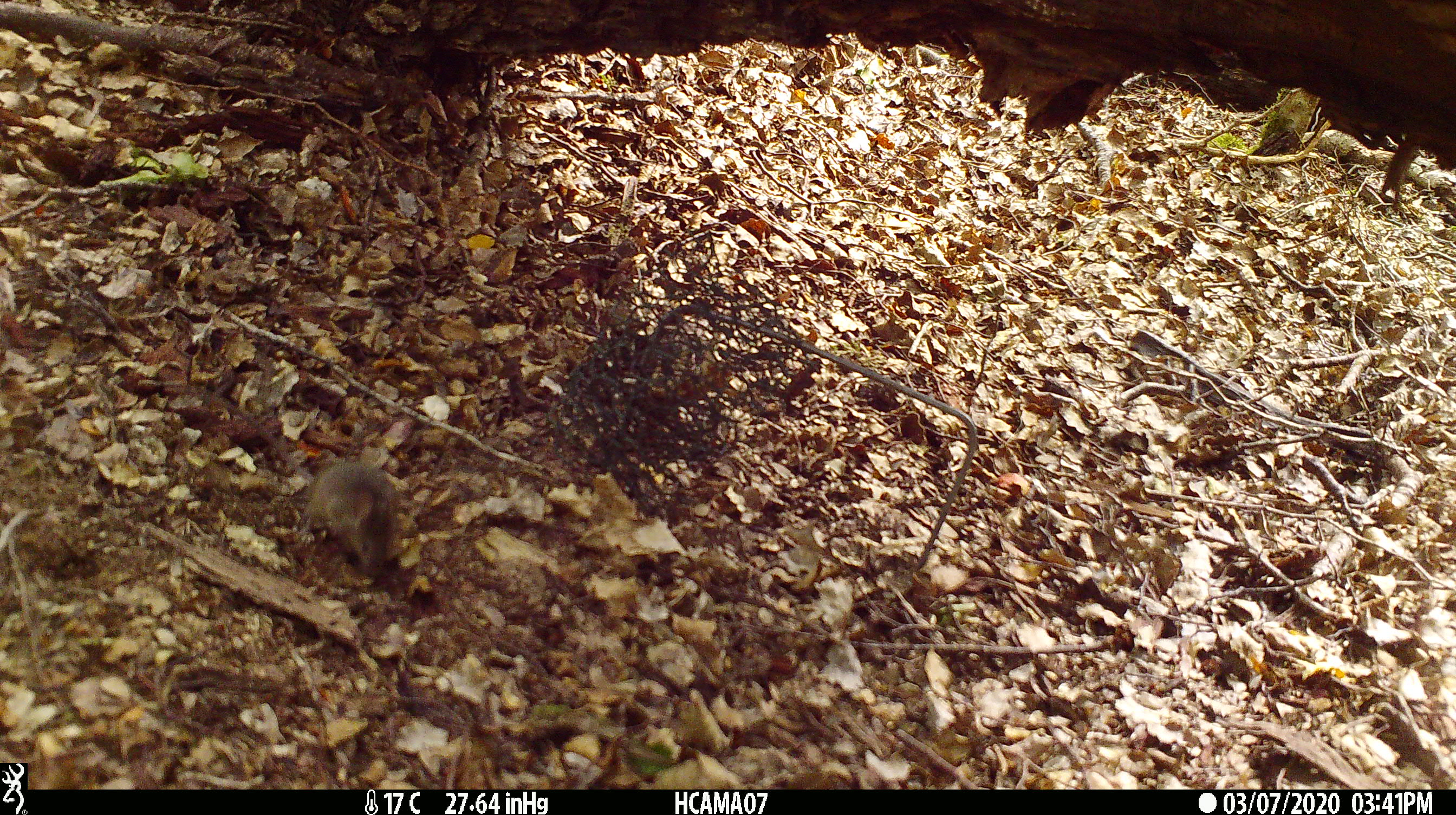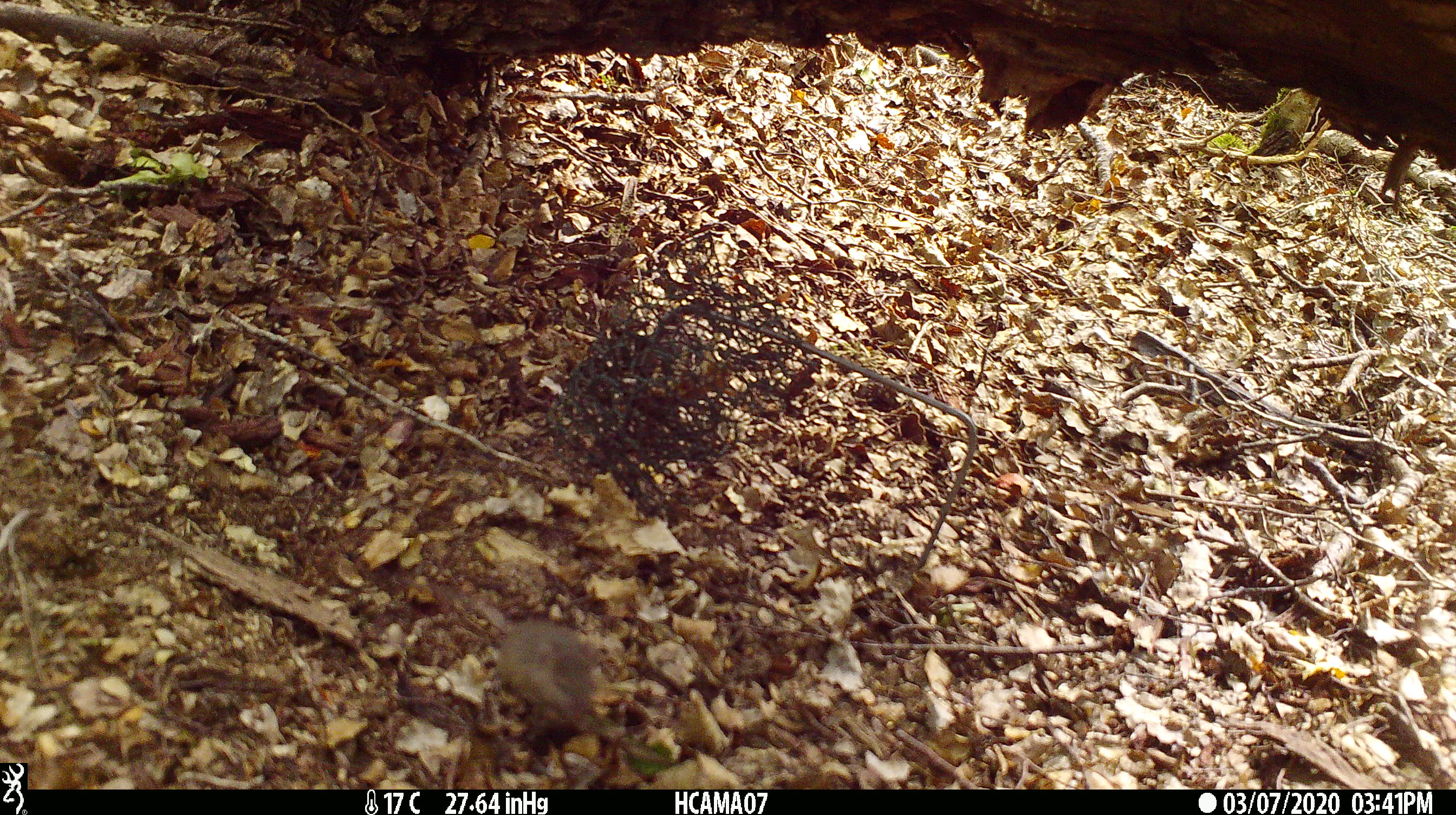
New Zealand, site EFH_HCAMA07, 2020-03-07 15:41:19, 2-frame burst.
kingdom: Animalia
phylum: Chordata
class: Mammalia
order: Rodentia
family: Muridae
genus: Mus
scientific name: Mus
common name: mouse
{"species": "mouse (Mus)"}